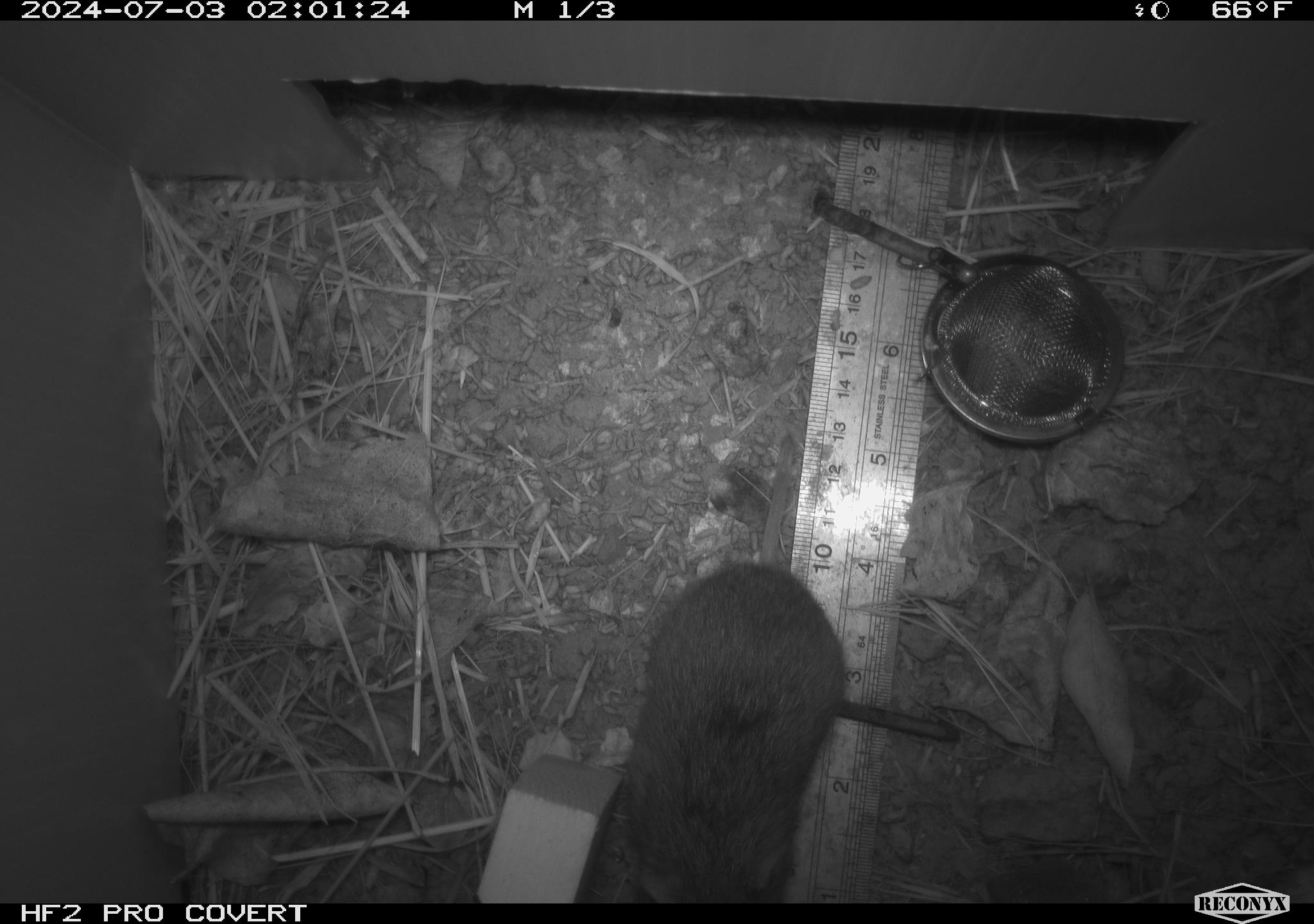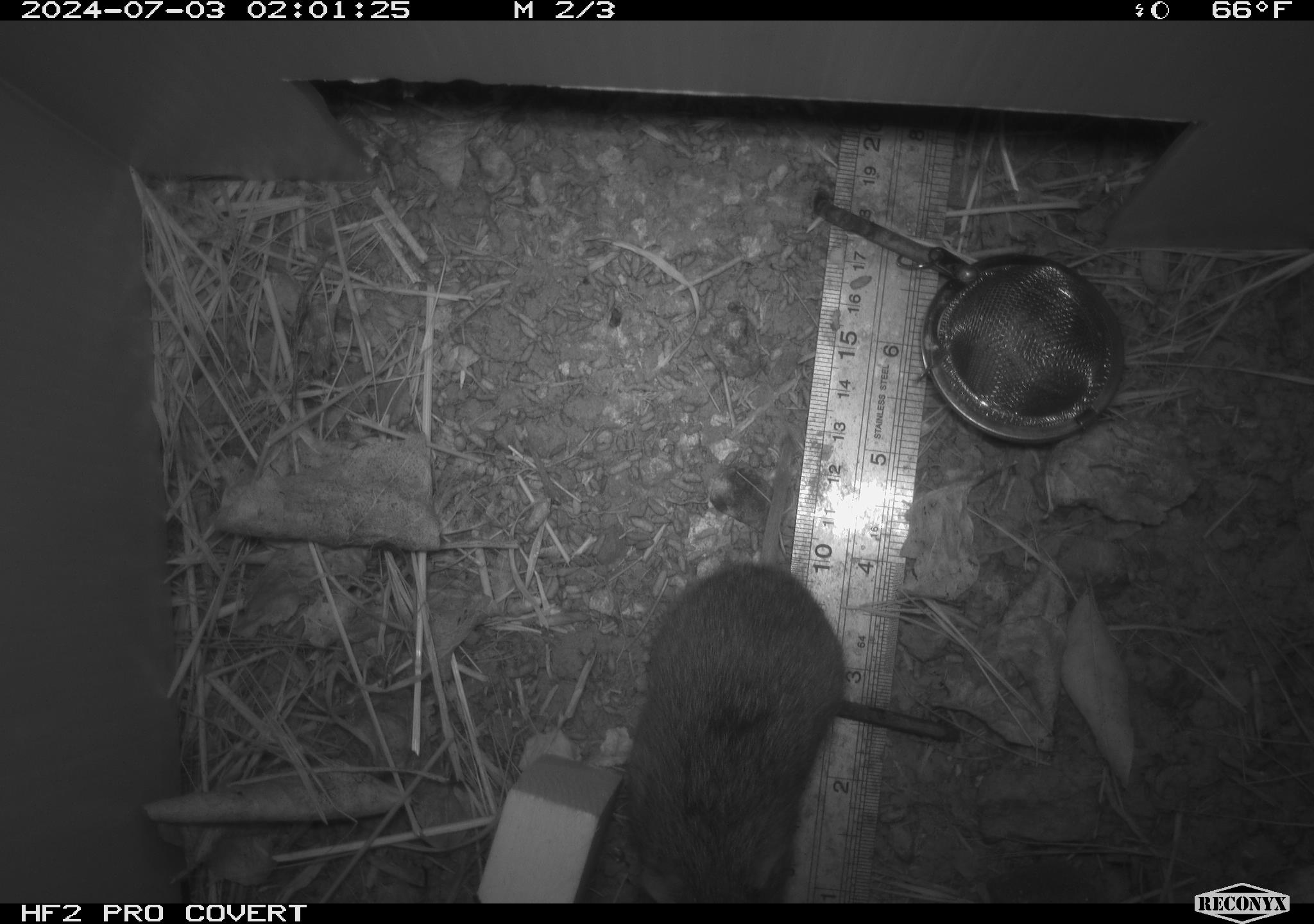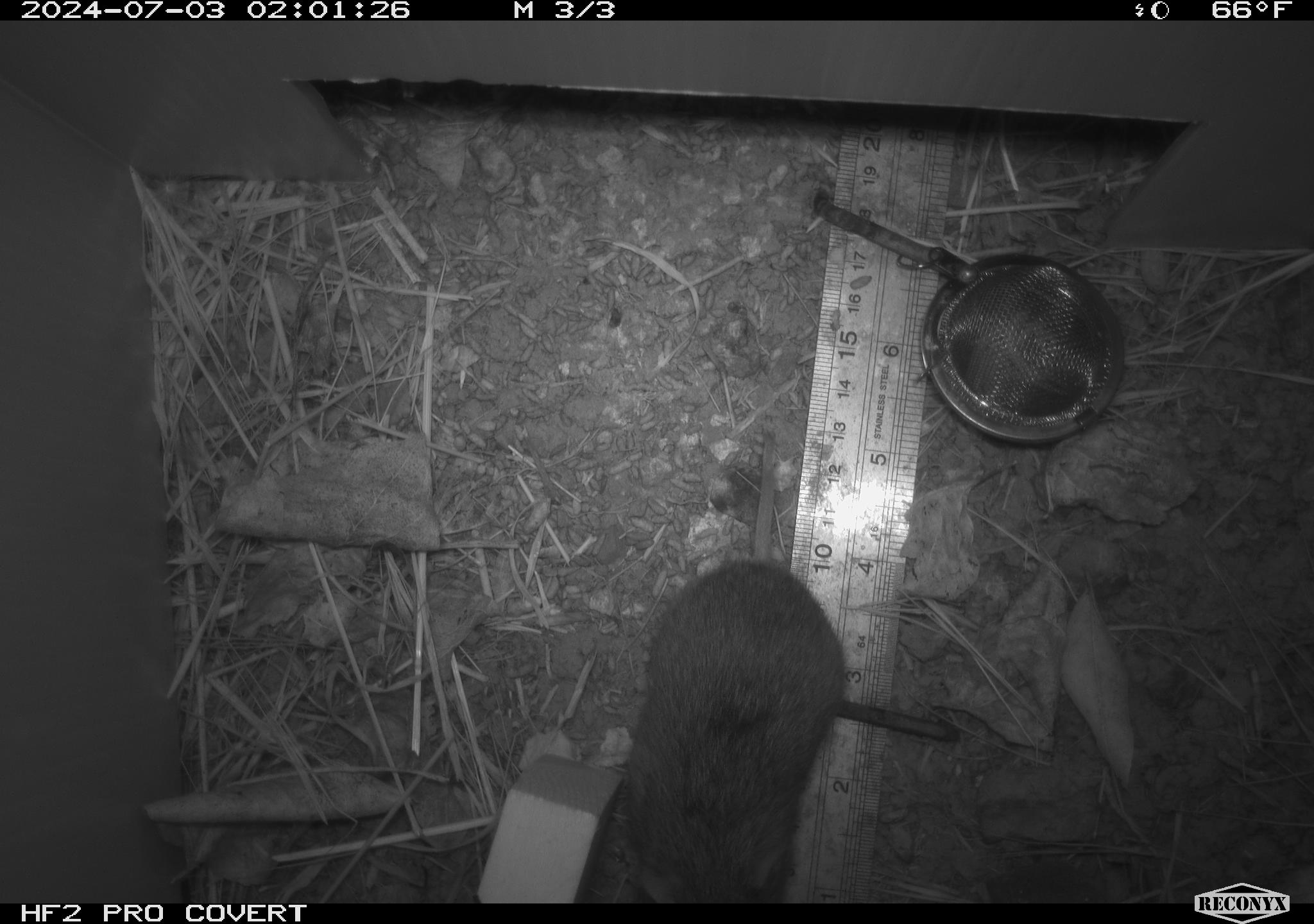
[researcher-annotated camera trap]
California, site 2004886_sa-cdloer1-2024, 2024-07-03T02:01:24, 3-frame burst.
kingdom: Animalia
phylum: Chordata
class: Mammalia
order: Rodentia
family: Cricetidae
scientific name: Arvicolinae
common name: voles, lemmings, and muskrats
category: arvicolinae subfamily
Arvicolinae subfamily (voles, lemmings, and muskrats) (Arvicolinae).